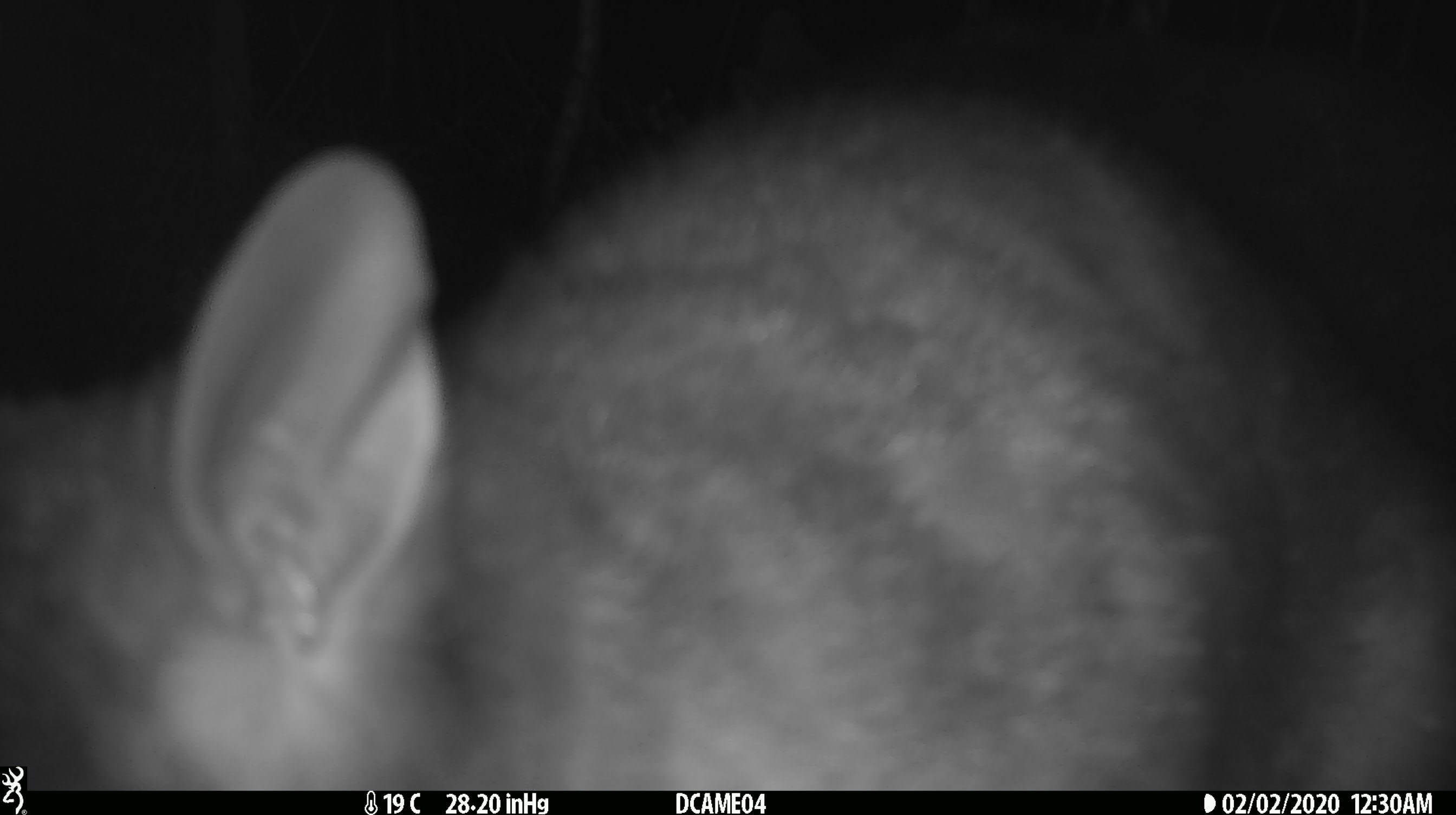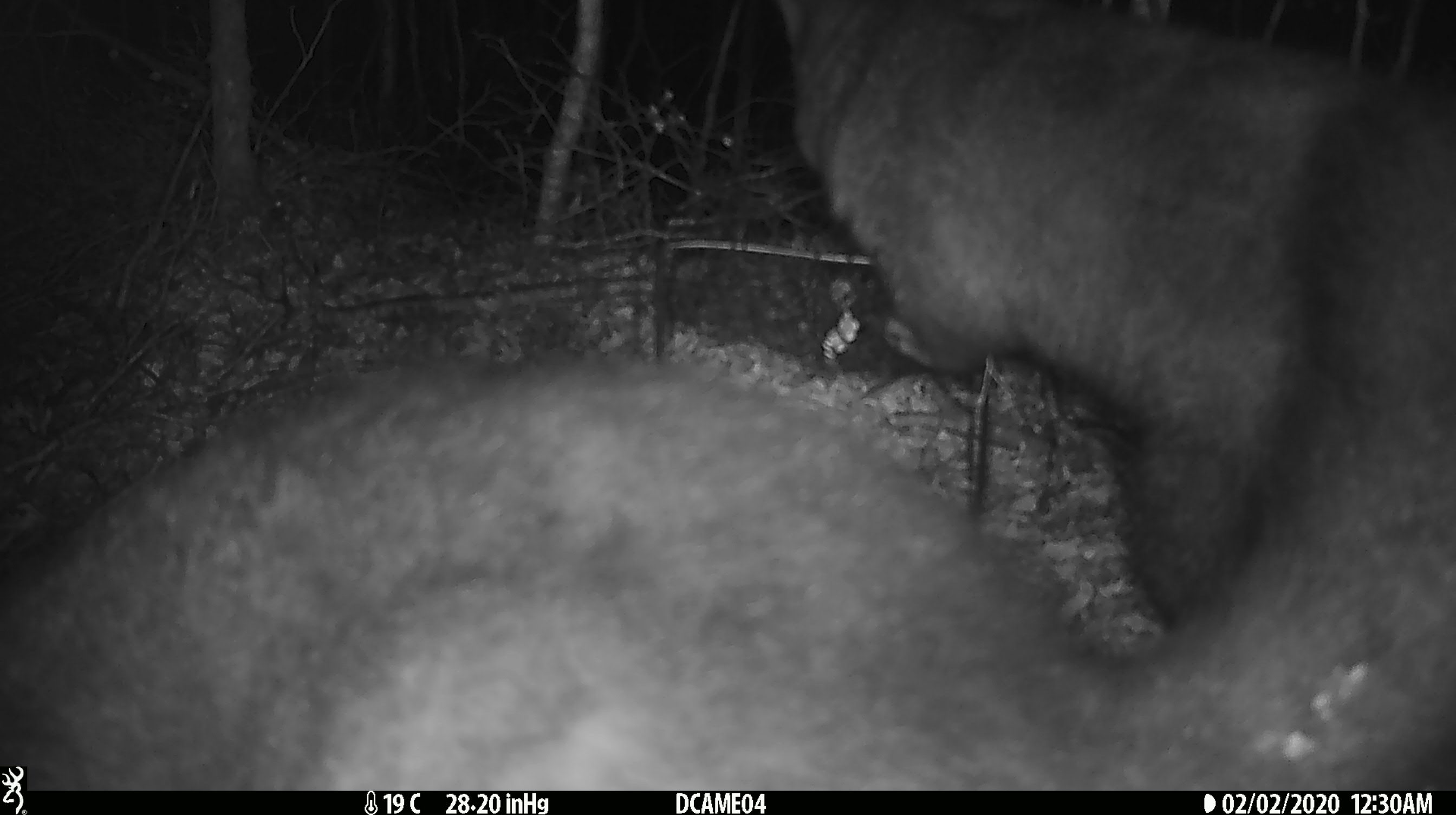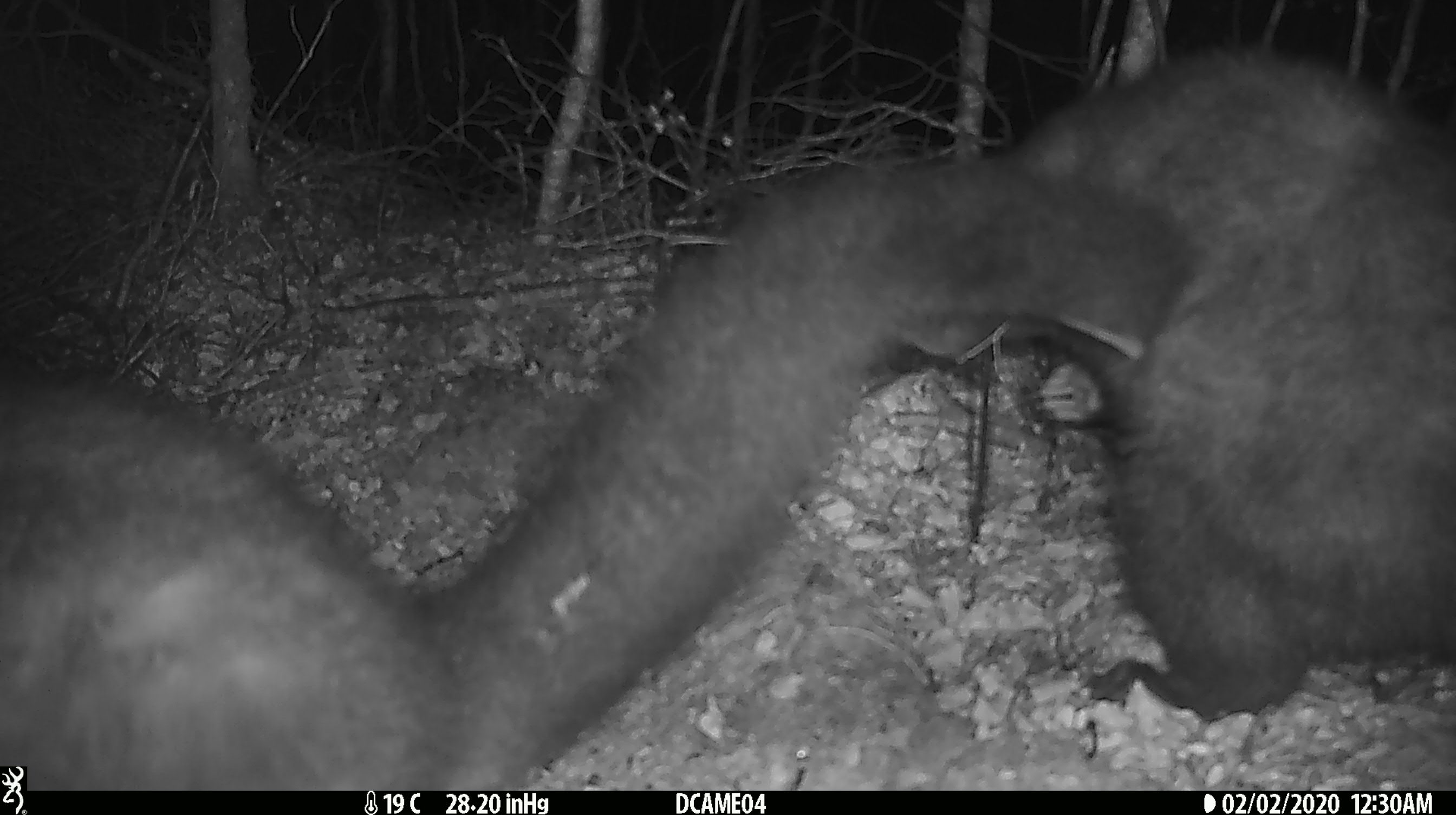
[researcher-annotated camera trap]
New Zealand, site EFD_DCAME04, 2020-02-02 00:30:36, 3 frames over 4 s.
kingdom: Animalia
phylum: Chordata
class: Mammalia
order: Diprotodontia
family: Phalangeridae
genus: Trichosurus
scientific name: Trichosurus vulpecula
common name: common brushtail possum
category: possum